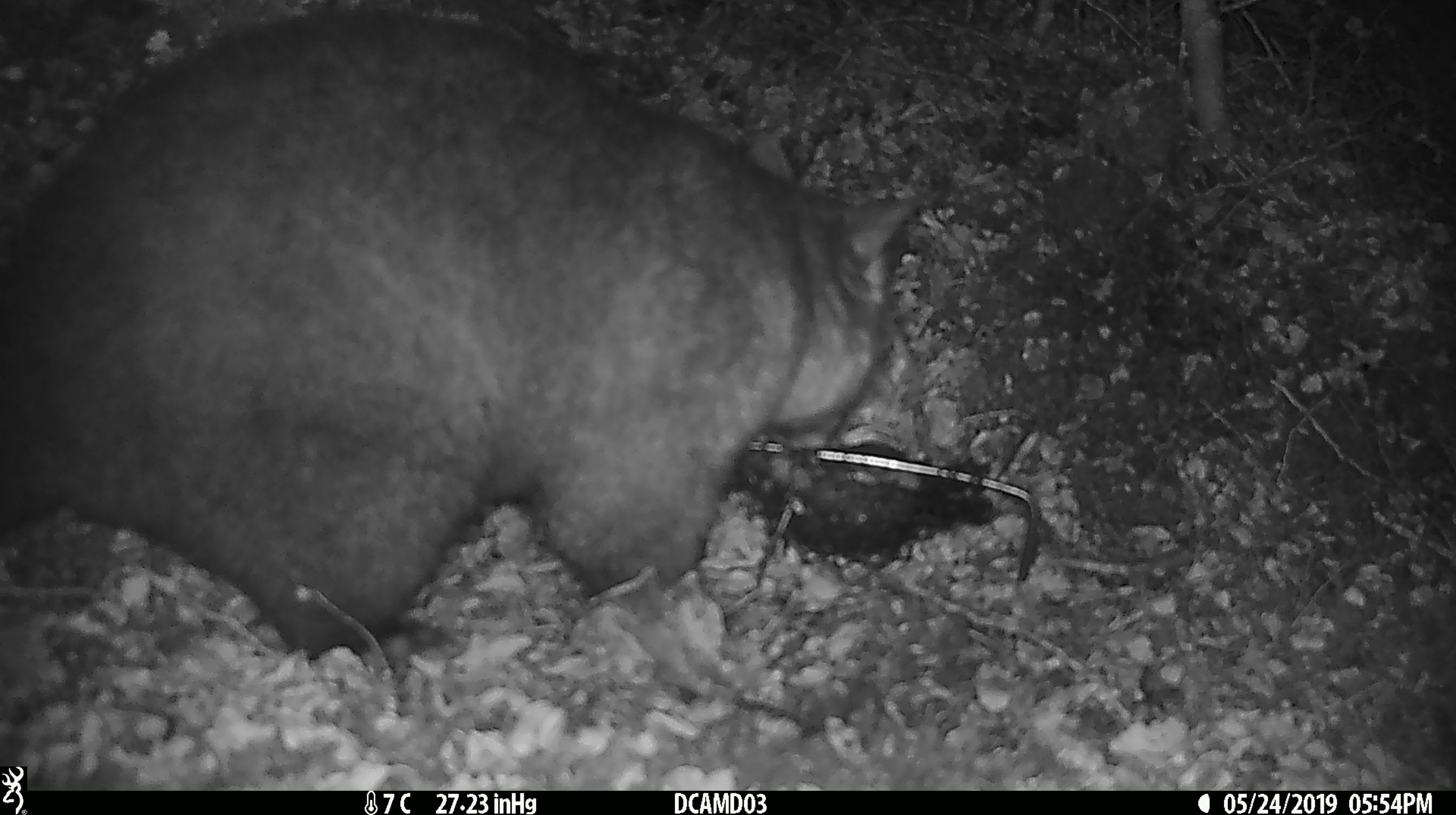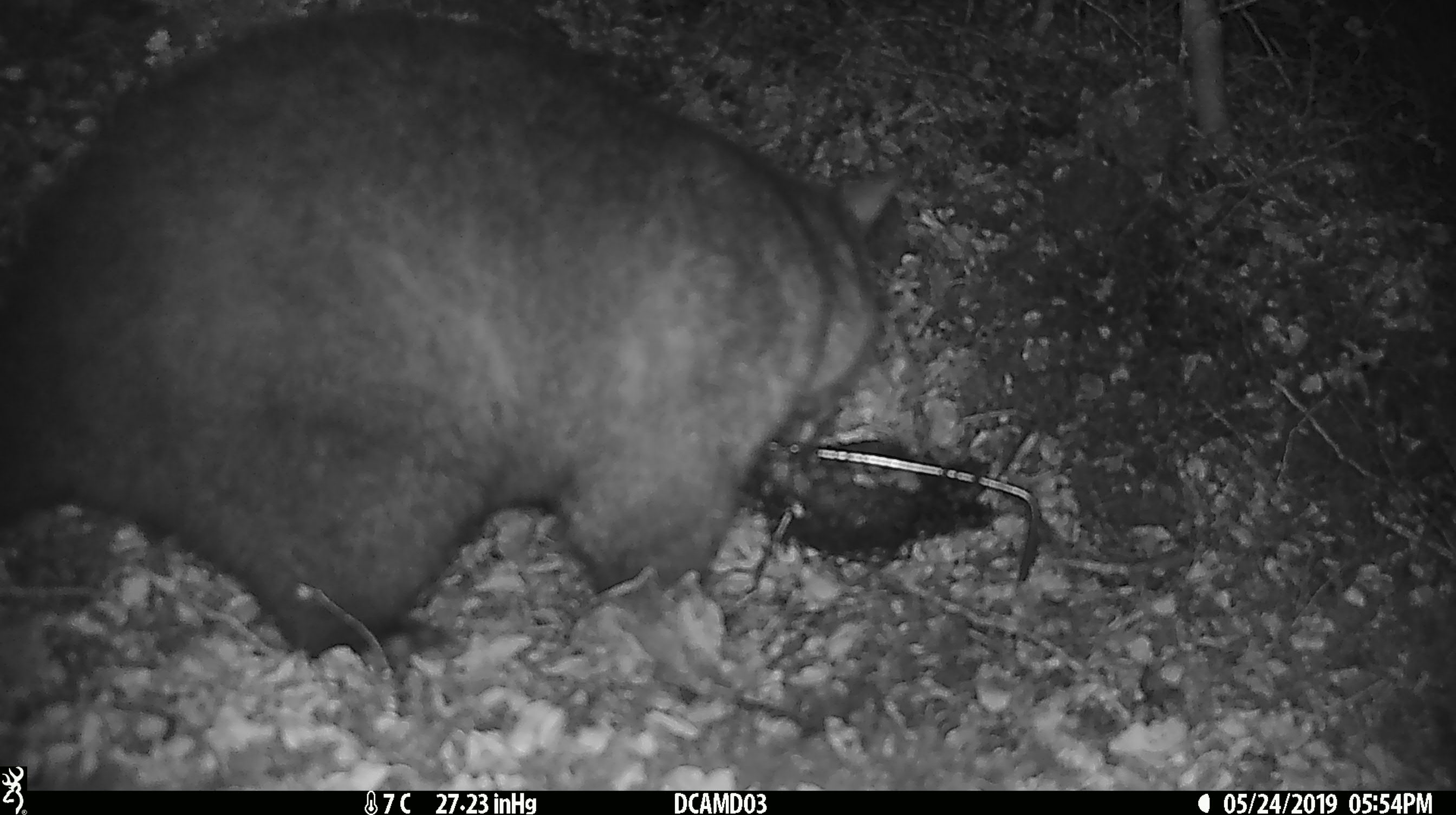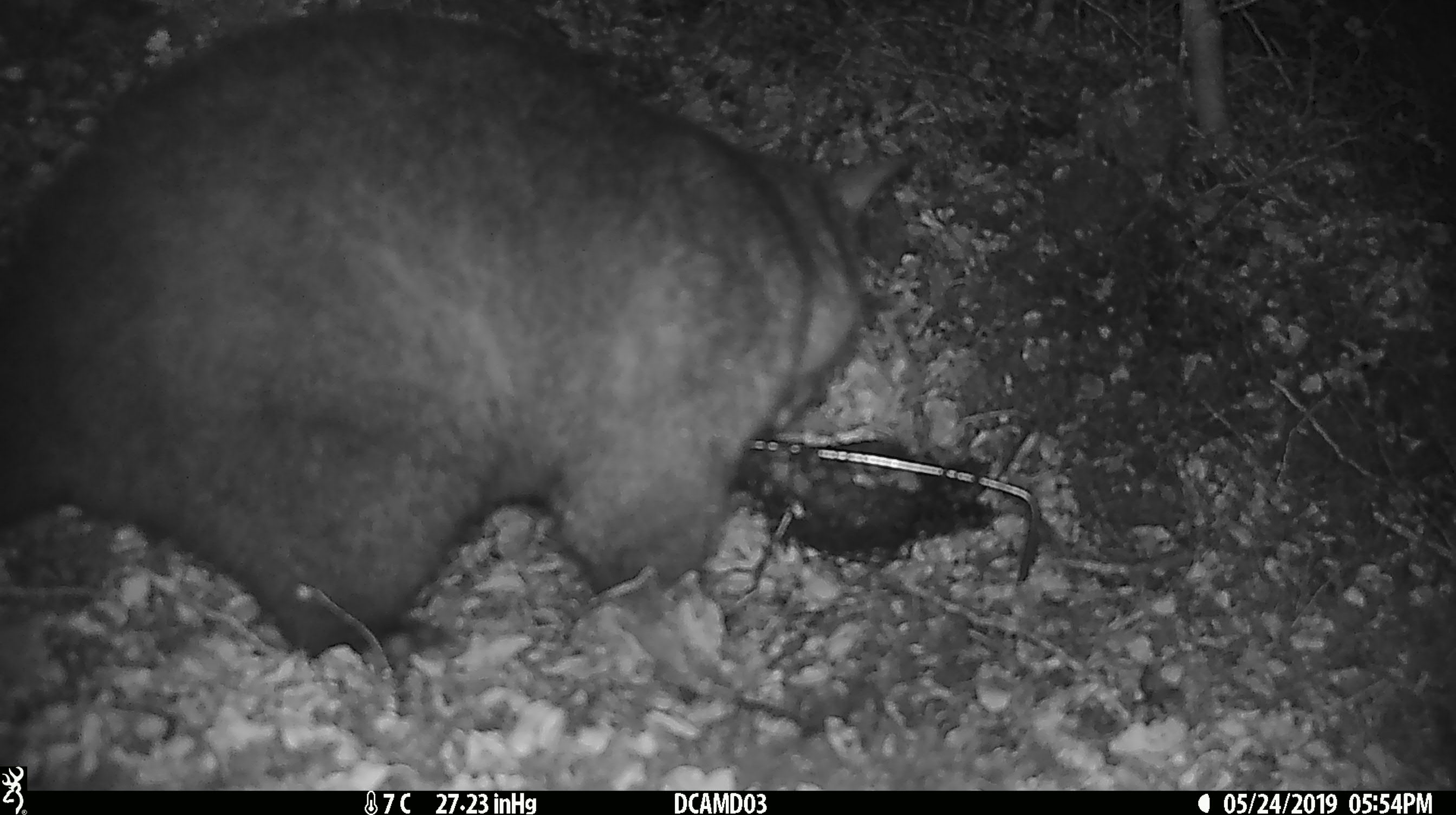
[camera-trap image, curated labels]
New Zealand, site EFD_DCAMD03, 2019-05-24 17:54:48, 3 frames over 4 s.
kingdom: Animalia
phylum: Chordata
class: Mammalia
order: Diprotodontia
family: Phalangeridae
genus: Trichosurus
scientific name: Trichosurus vulpecula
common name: common brushtail possum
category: possum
Possum (common brushtail possum) (Trichosurus vulpecula).